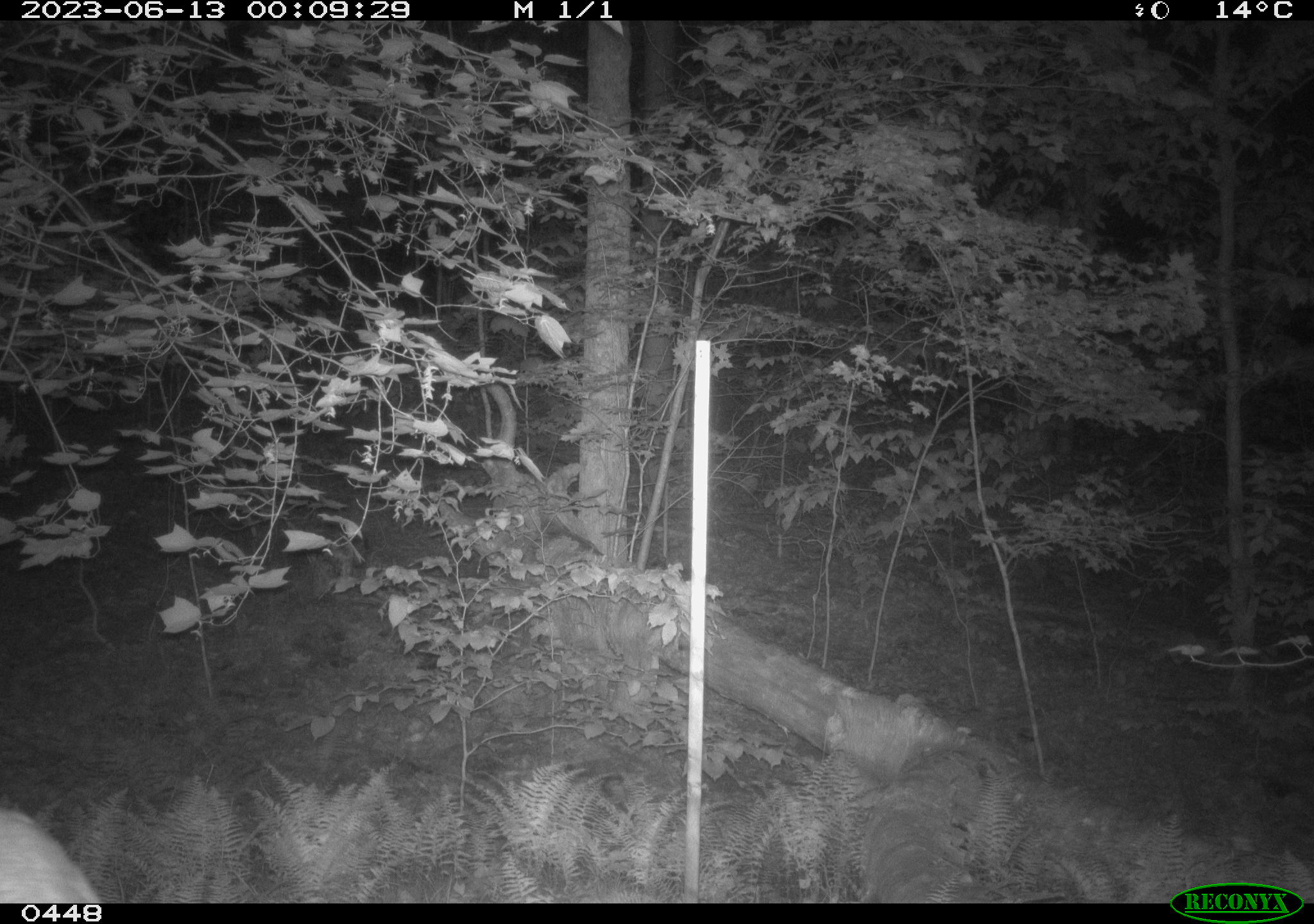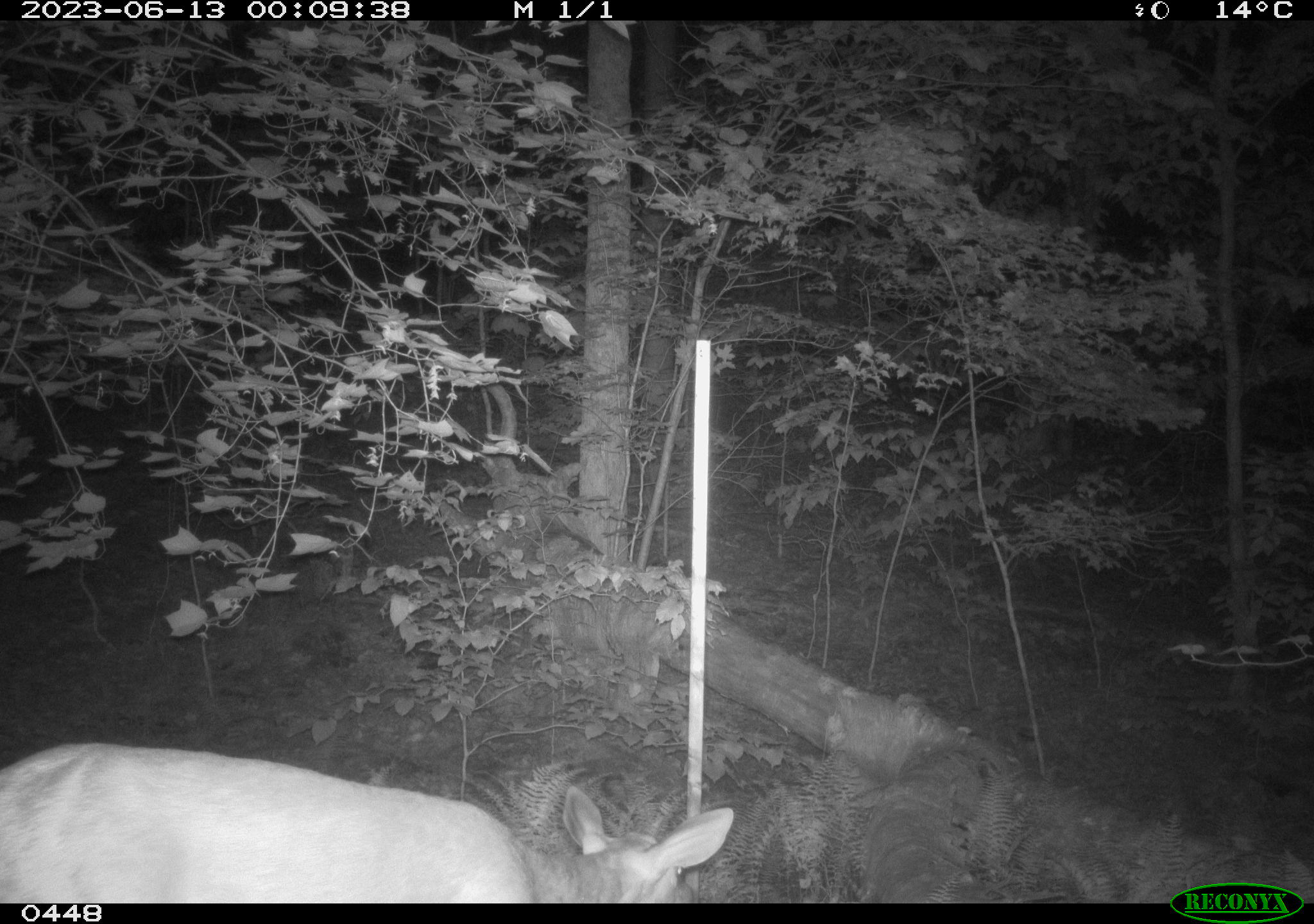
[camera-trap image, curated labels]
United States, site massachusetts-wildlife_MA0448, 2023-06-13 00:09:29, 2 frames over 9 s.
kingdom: Animalia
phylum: Chordata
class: Mammalia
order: Artiodactyla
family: Cervidae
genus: Odocoileus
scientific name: Odocoileus virginianus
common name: white-tailed deer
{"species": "white-tailed deer (Odocoileus virginianus)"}